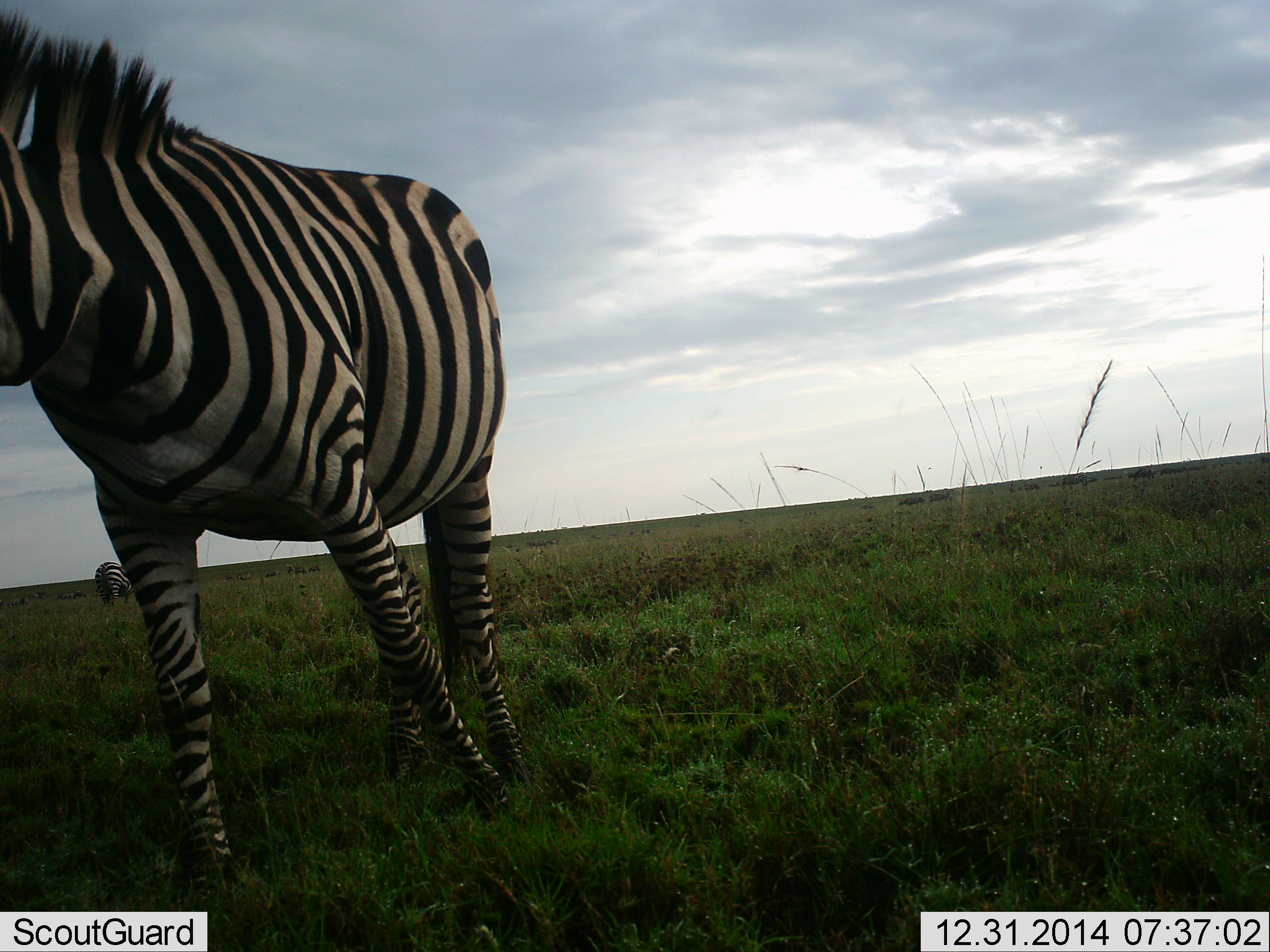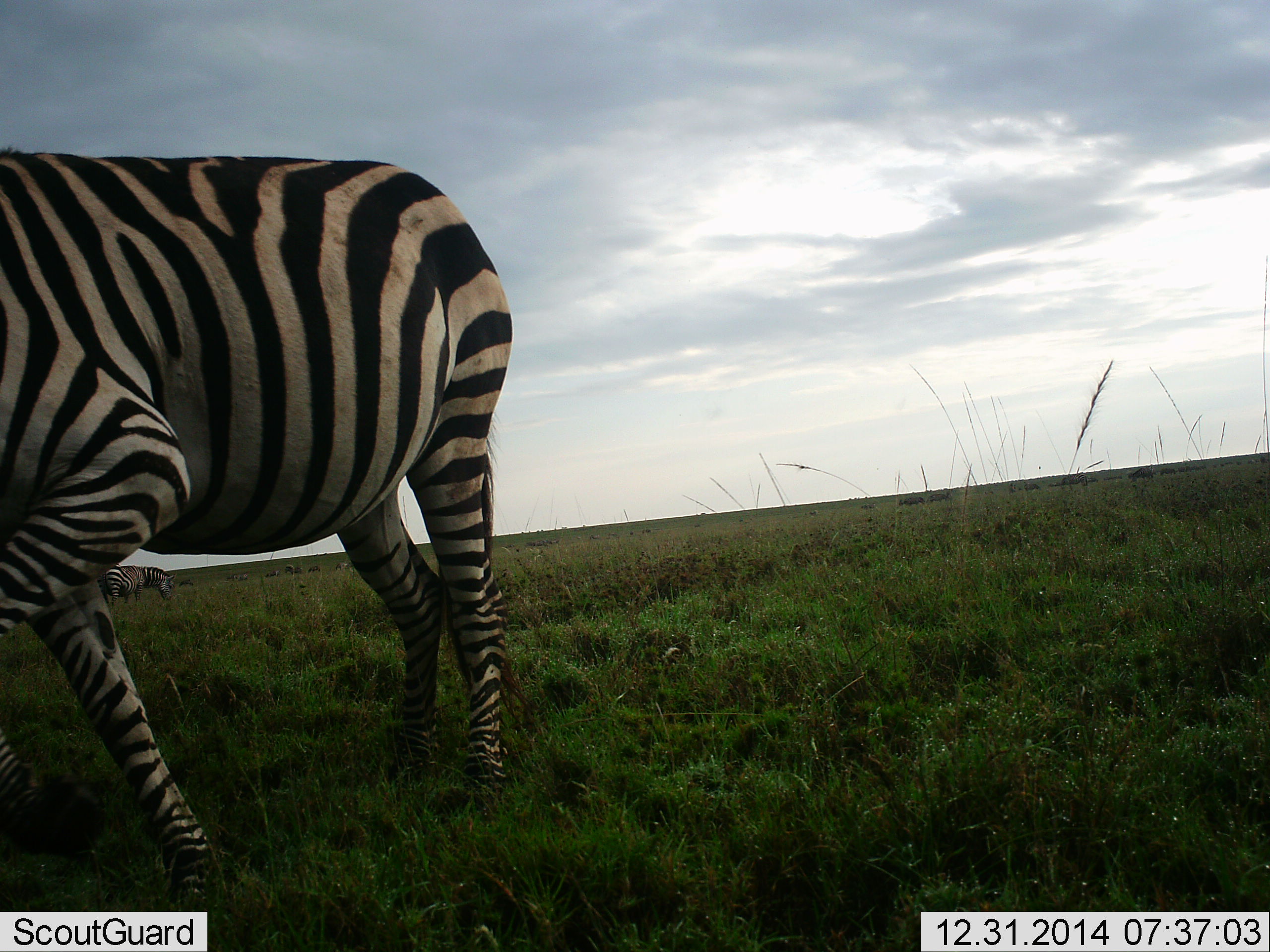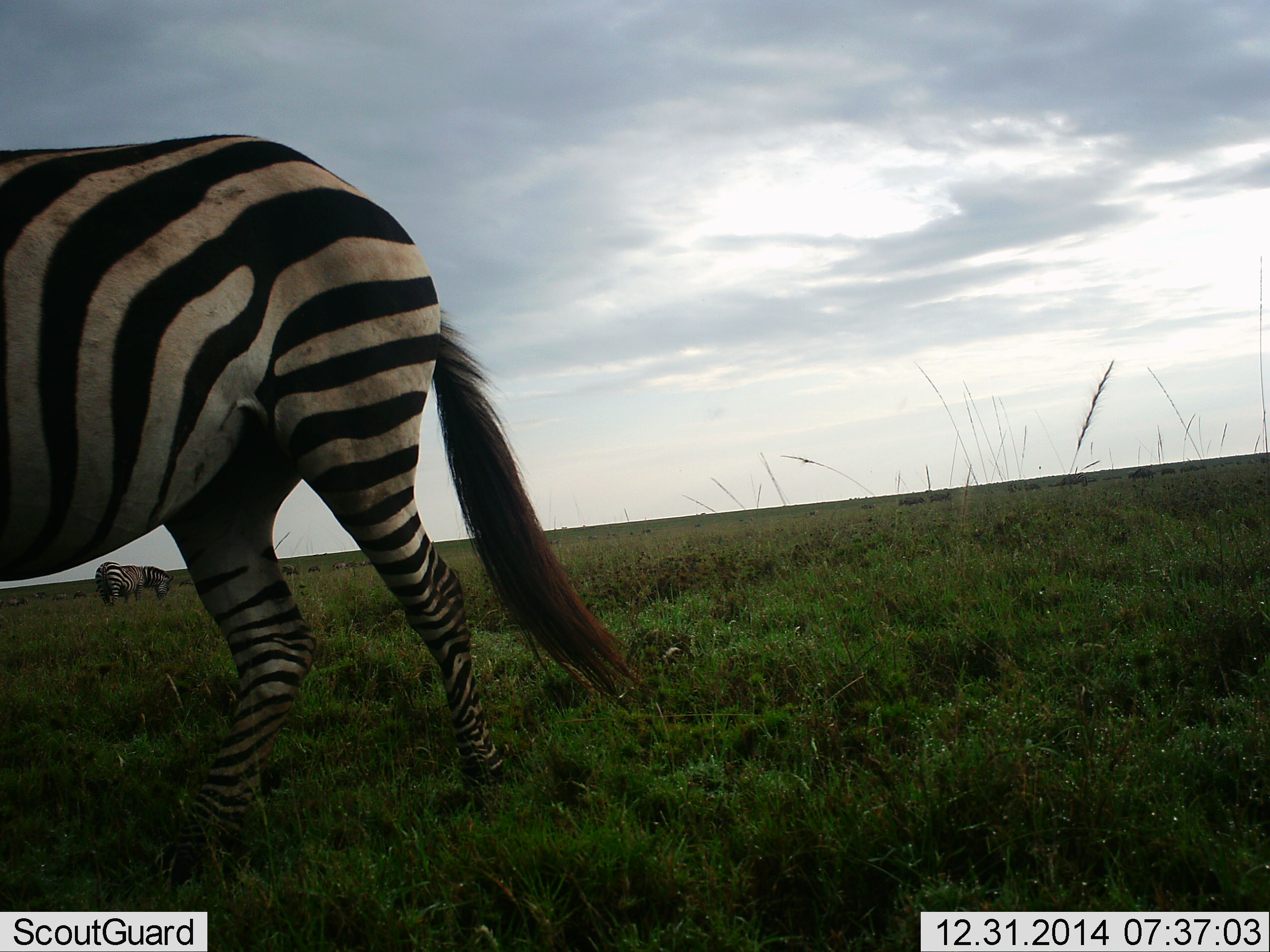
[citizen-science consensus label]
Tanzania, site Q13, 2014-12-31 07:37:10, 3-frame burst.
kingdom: Animalia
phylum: Chordata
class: Mammalia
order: Perissodactyla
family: Equidae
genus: Equus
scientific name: Equus quagga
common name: plains zebra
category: zebra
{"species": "zebra (plains zebra) (Equus quagga)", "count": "2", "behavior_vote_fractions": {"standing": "71%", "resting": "0%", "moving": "64%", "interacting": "0%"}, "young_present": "0%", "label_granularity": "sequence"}